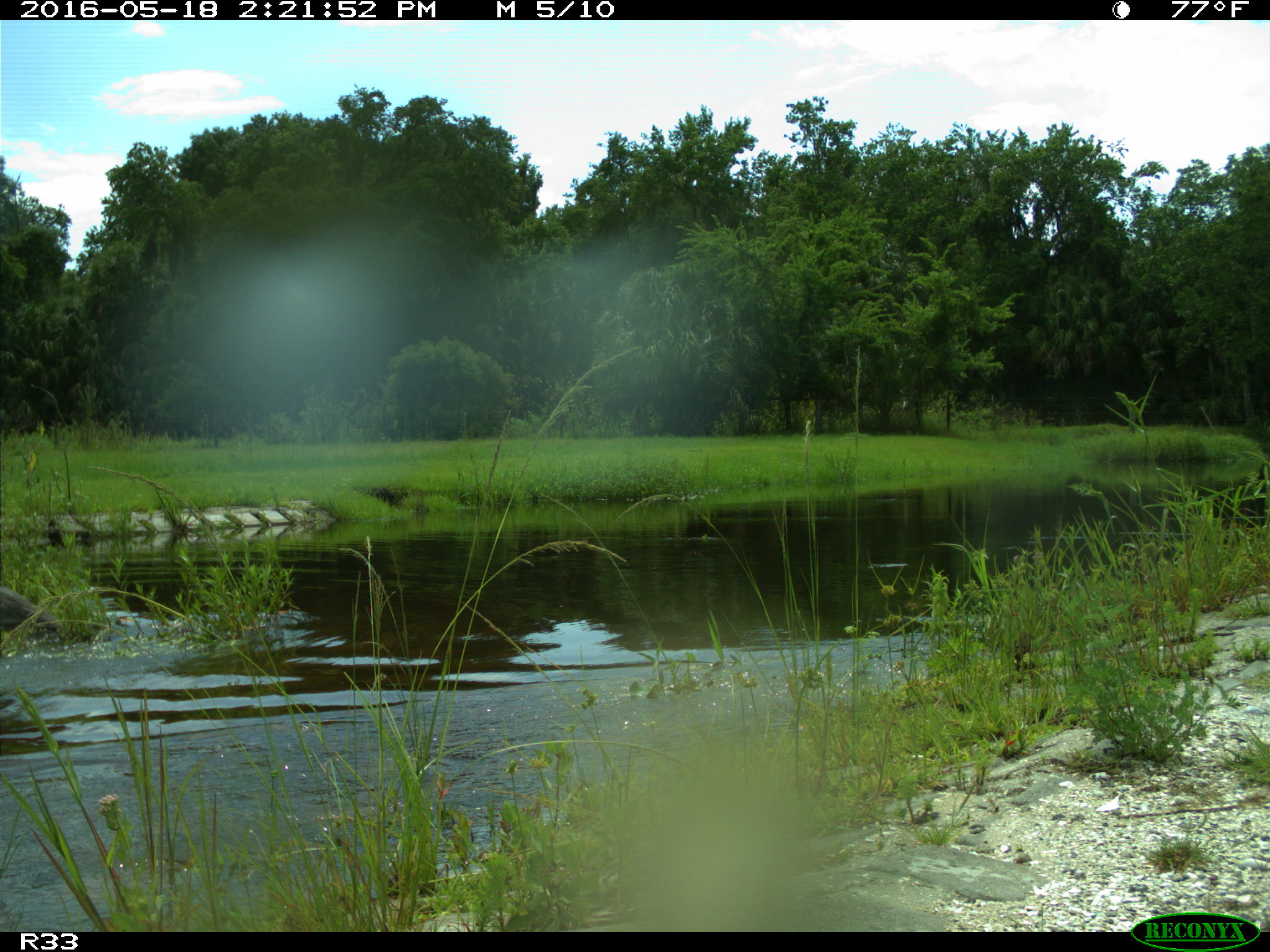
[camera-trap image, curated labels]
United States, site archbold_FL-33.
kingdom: Animalia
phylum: Chordata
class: Aves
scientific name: Aves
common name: birds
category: unidentified bird